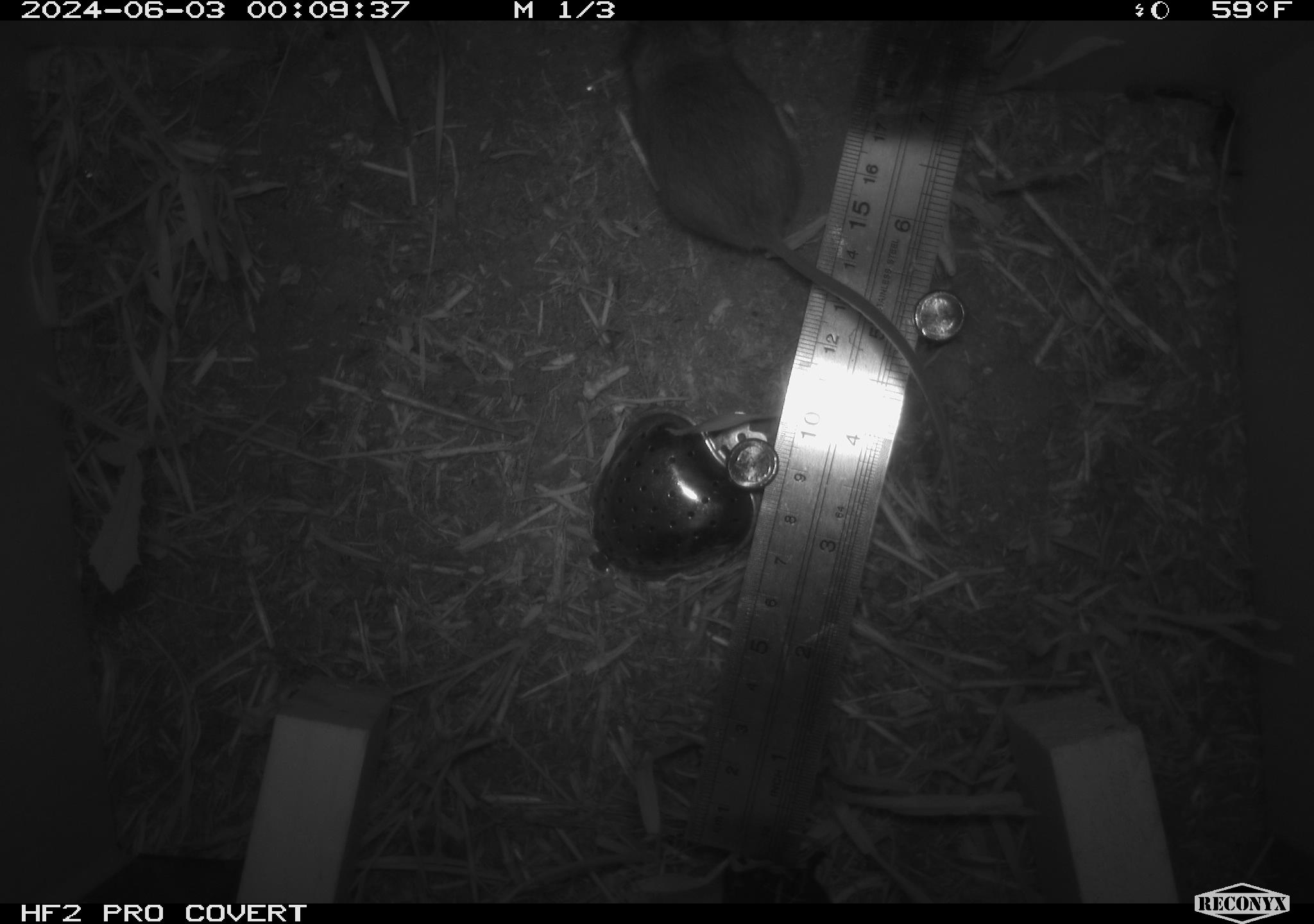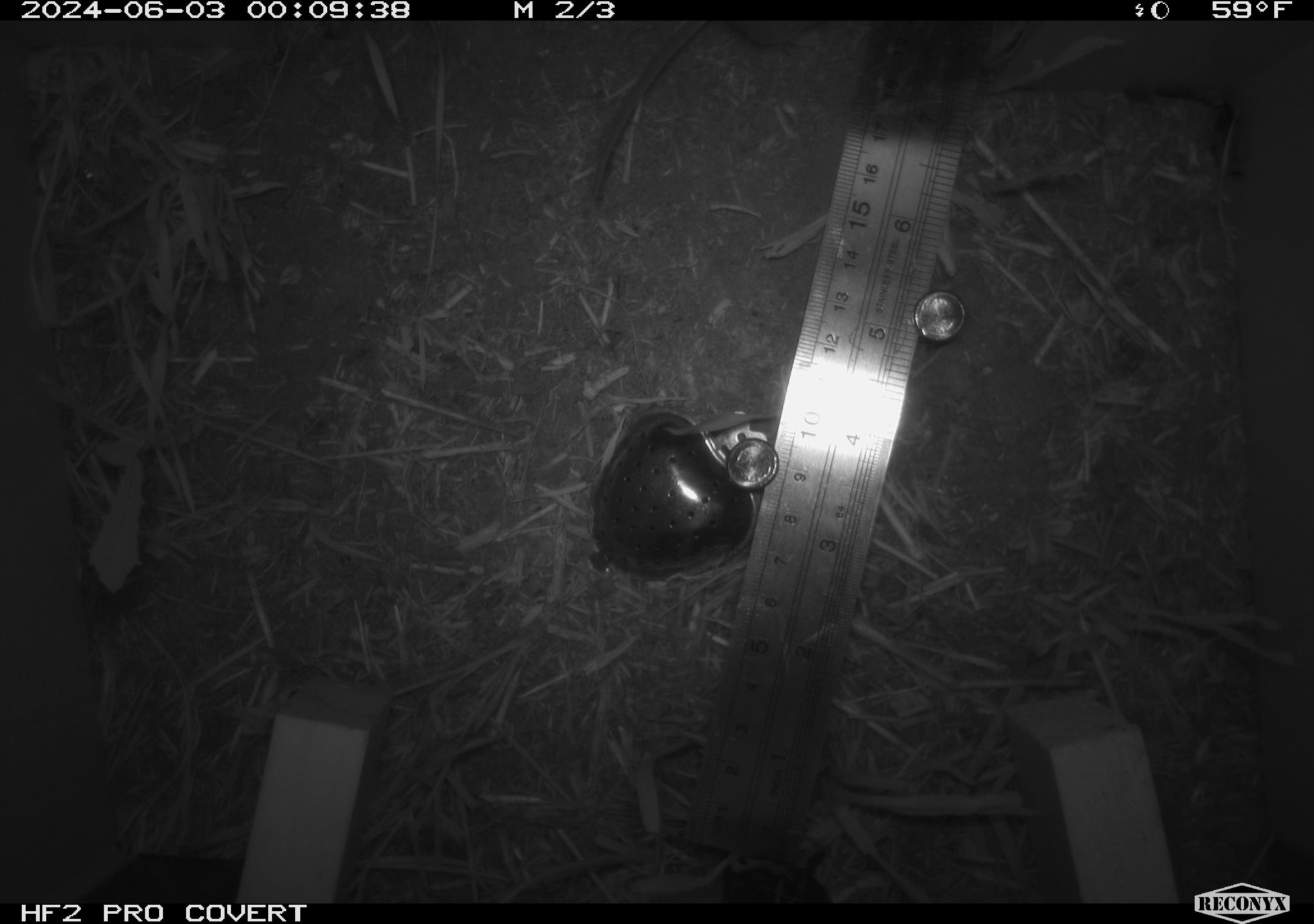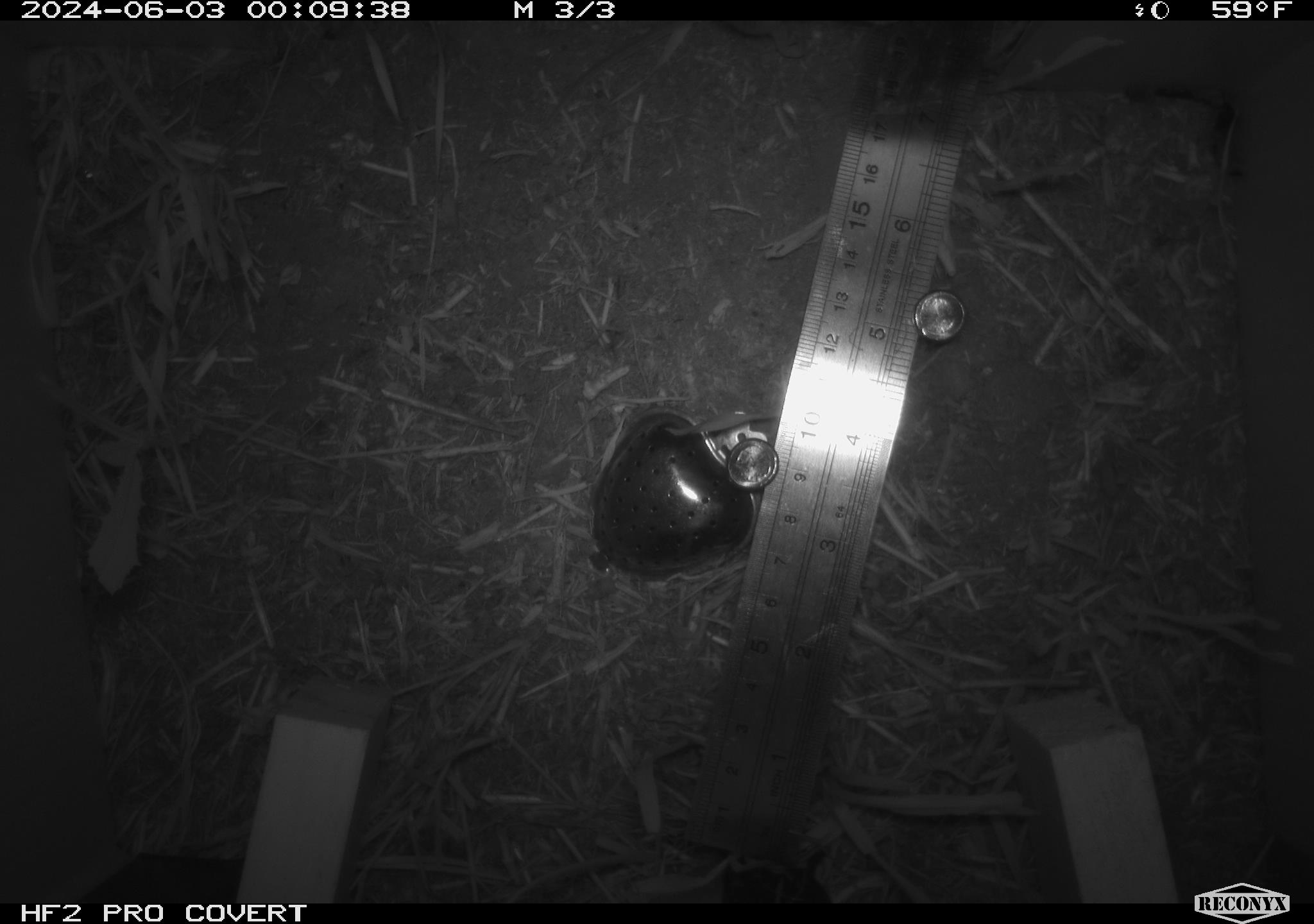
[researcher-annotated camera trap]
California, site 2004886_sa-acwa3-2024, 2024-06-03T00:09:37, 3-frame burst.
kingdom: Animalia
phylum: Chordata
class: Mammalia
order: Rodentia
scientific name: Rodentia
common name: mouse species